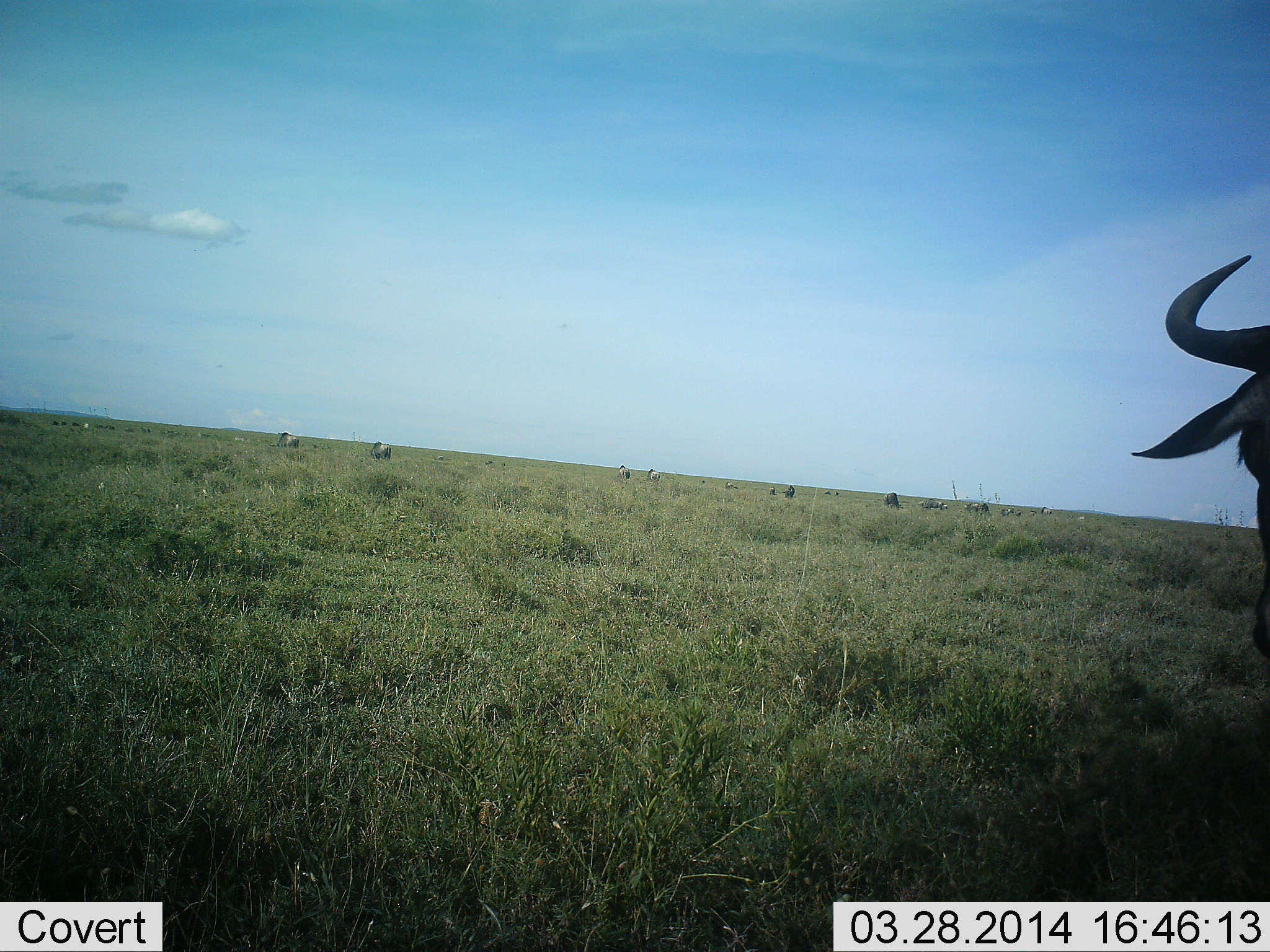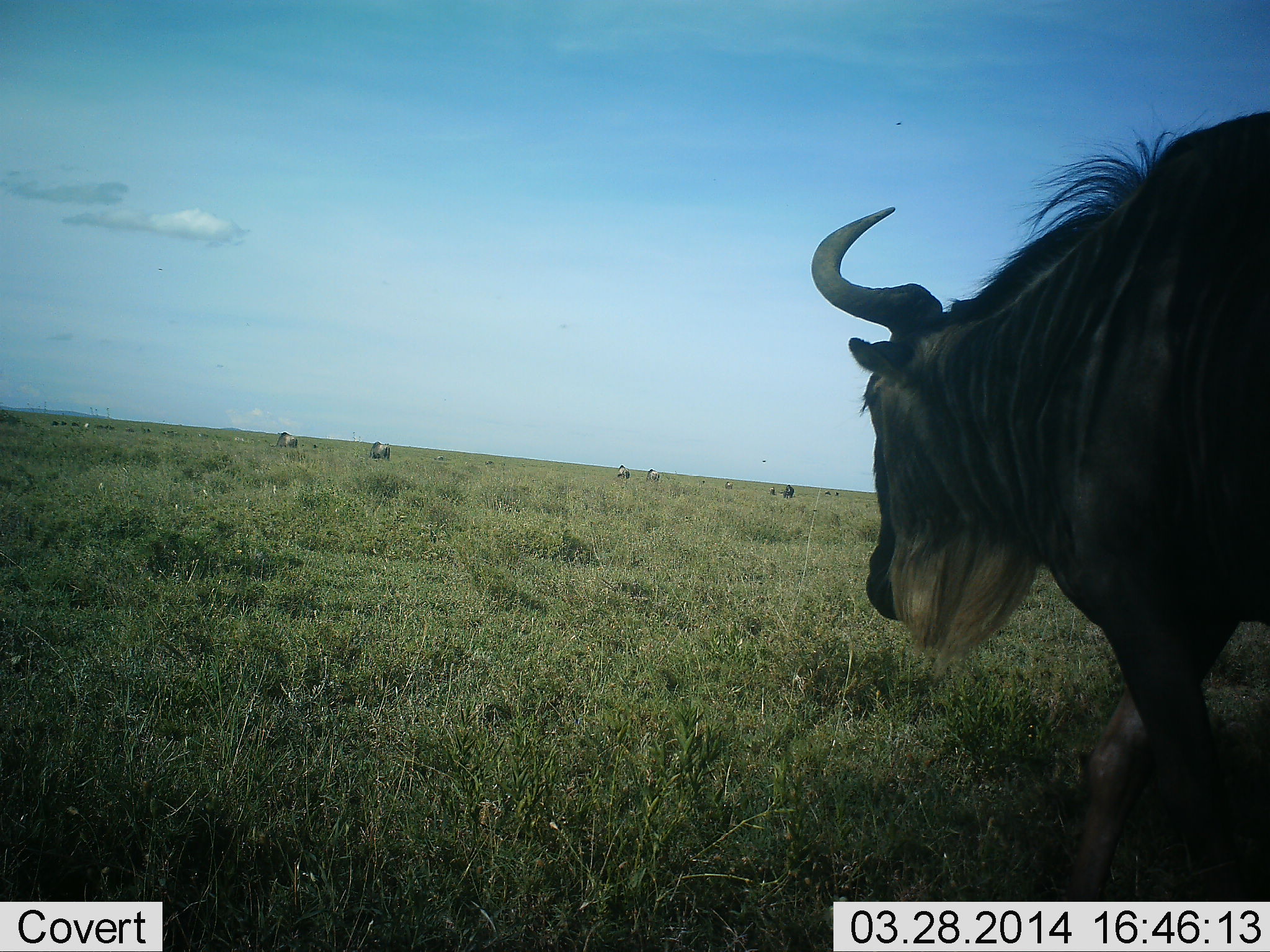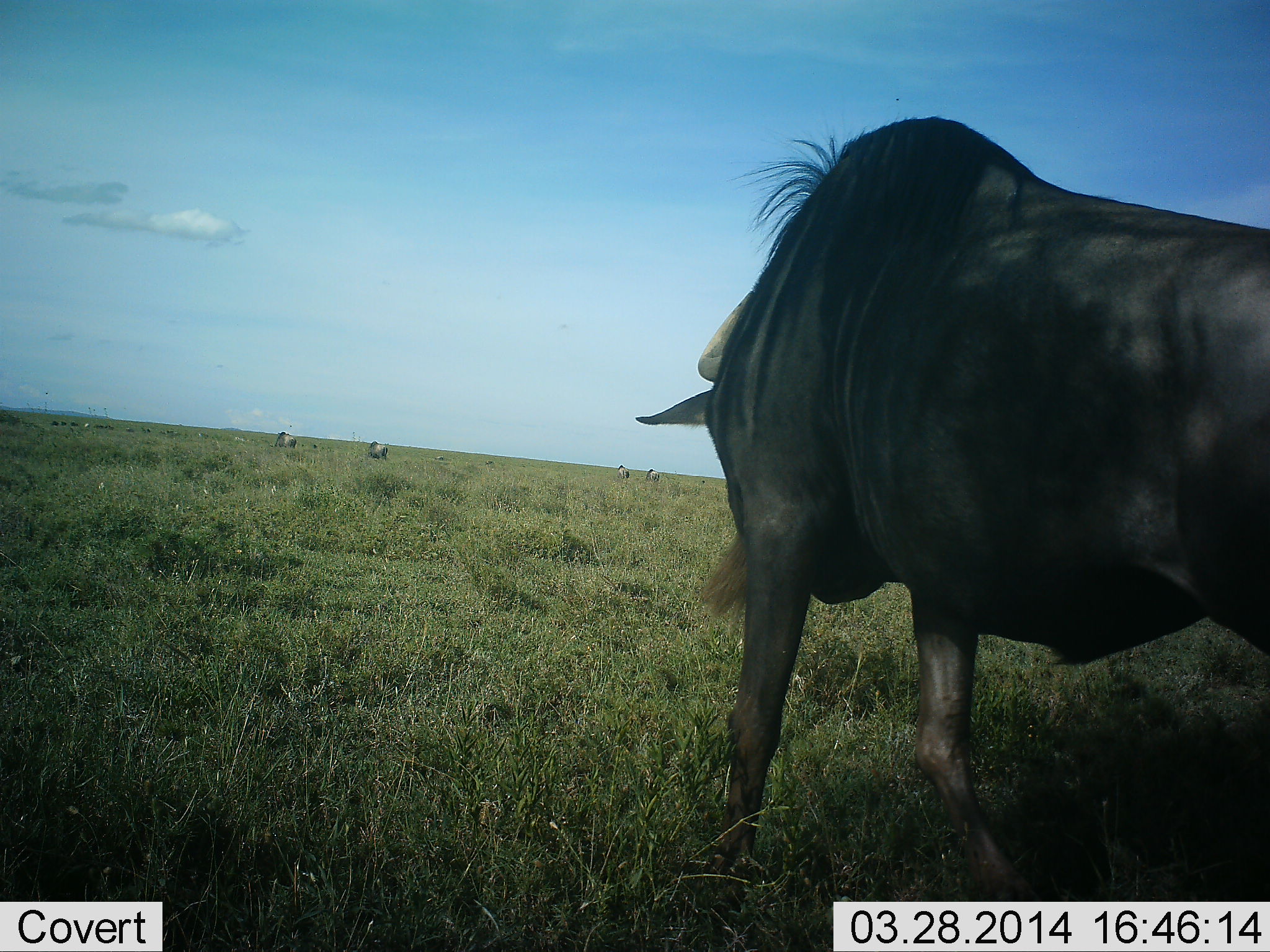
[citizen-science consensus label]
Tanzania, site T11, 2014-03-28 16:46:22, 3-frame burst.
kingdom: Animalia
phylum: Chordata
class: Mammalia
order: Artiodactyla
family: Bovidae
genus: Connochaetes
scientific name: Connochaetes taurinus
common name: blue wildebeest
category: wildebeest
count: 10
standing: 30%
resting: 0%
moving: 80%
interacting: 0%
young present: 0%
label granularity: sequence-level